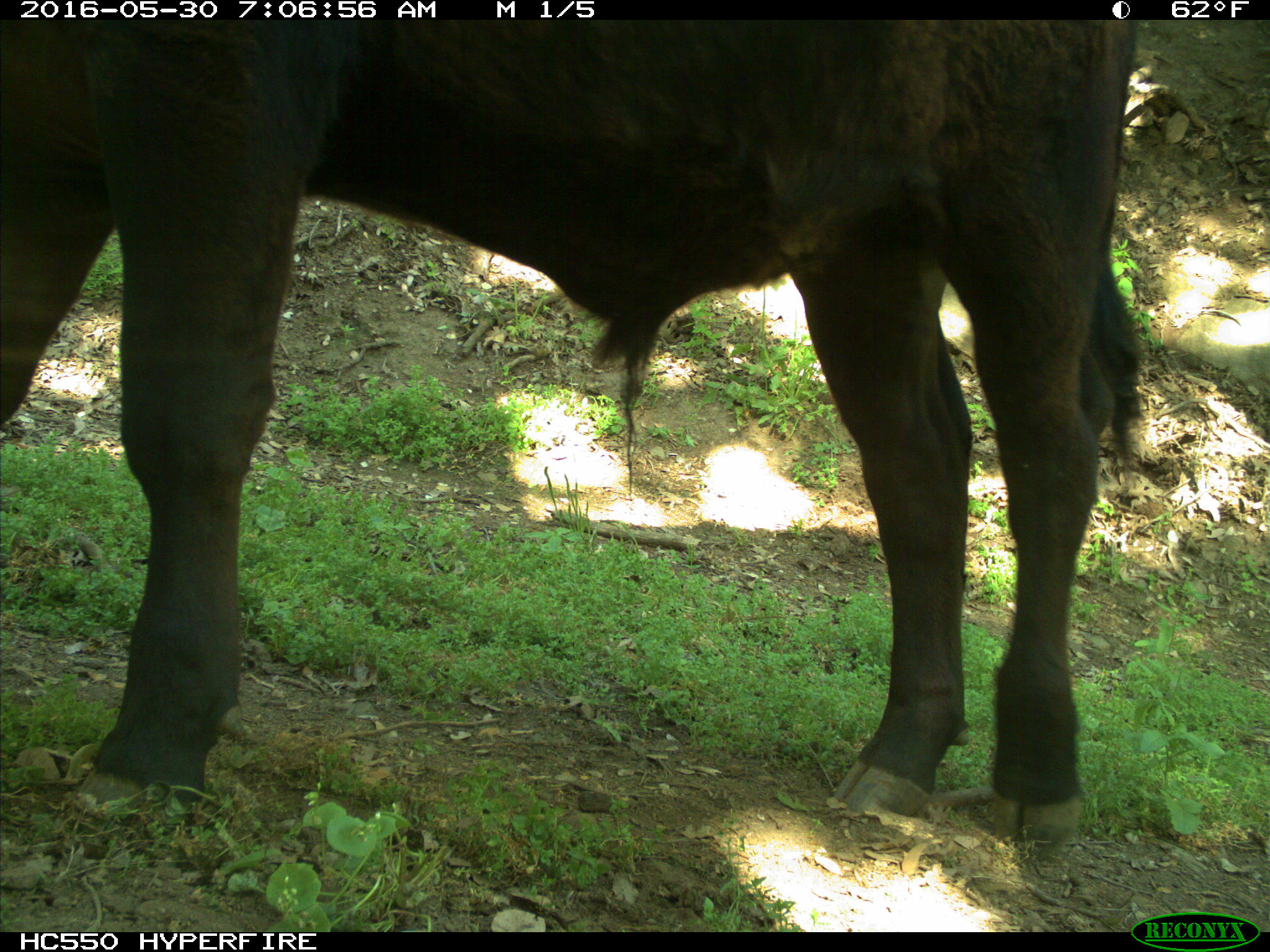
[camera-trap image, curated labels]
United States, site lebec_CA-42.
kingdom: Animalia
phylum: Chordata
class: Mammalia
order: Artiodactyla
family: Bovidae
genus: Bos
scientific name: Bos taurus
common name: domestic cow